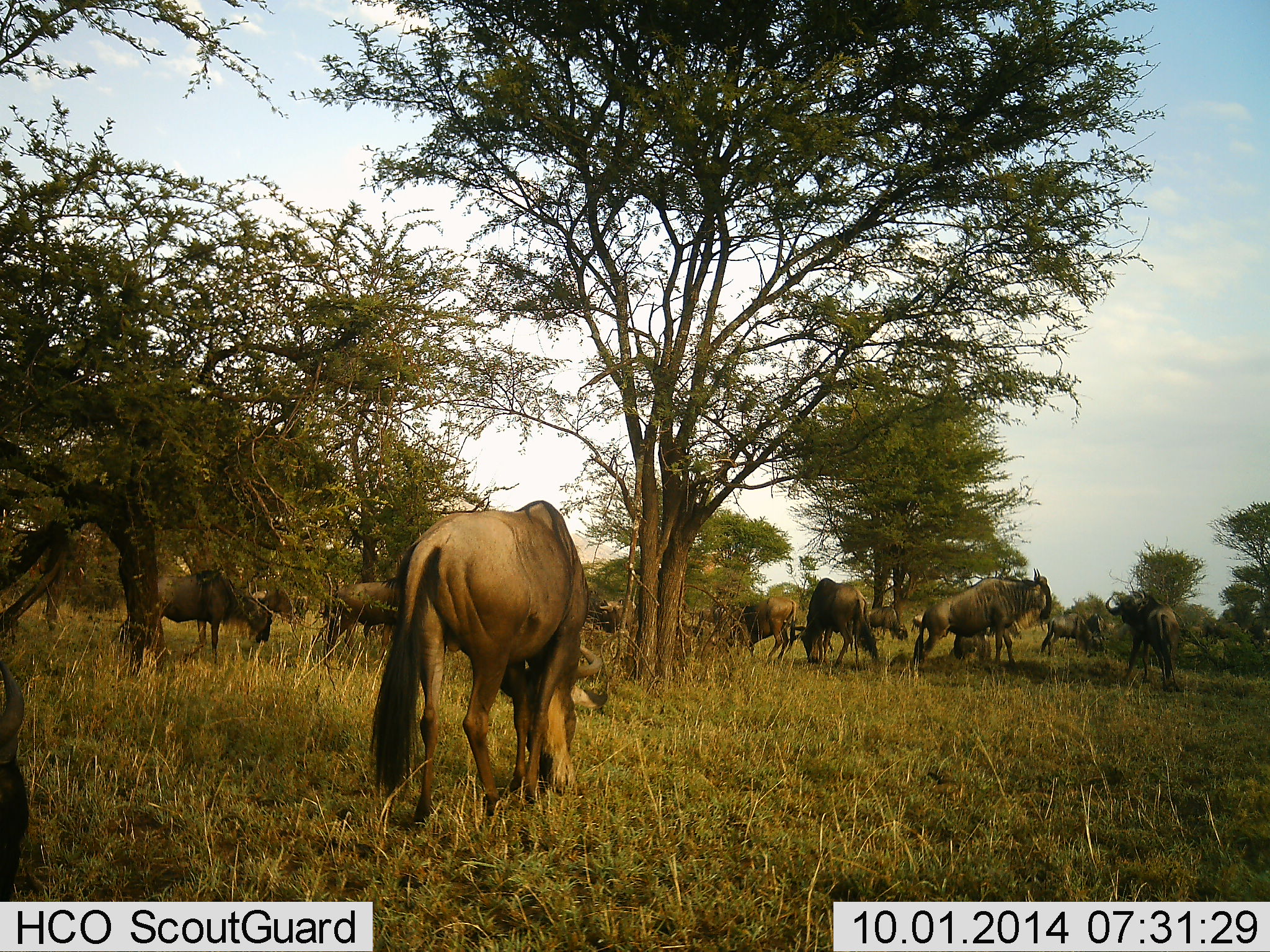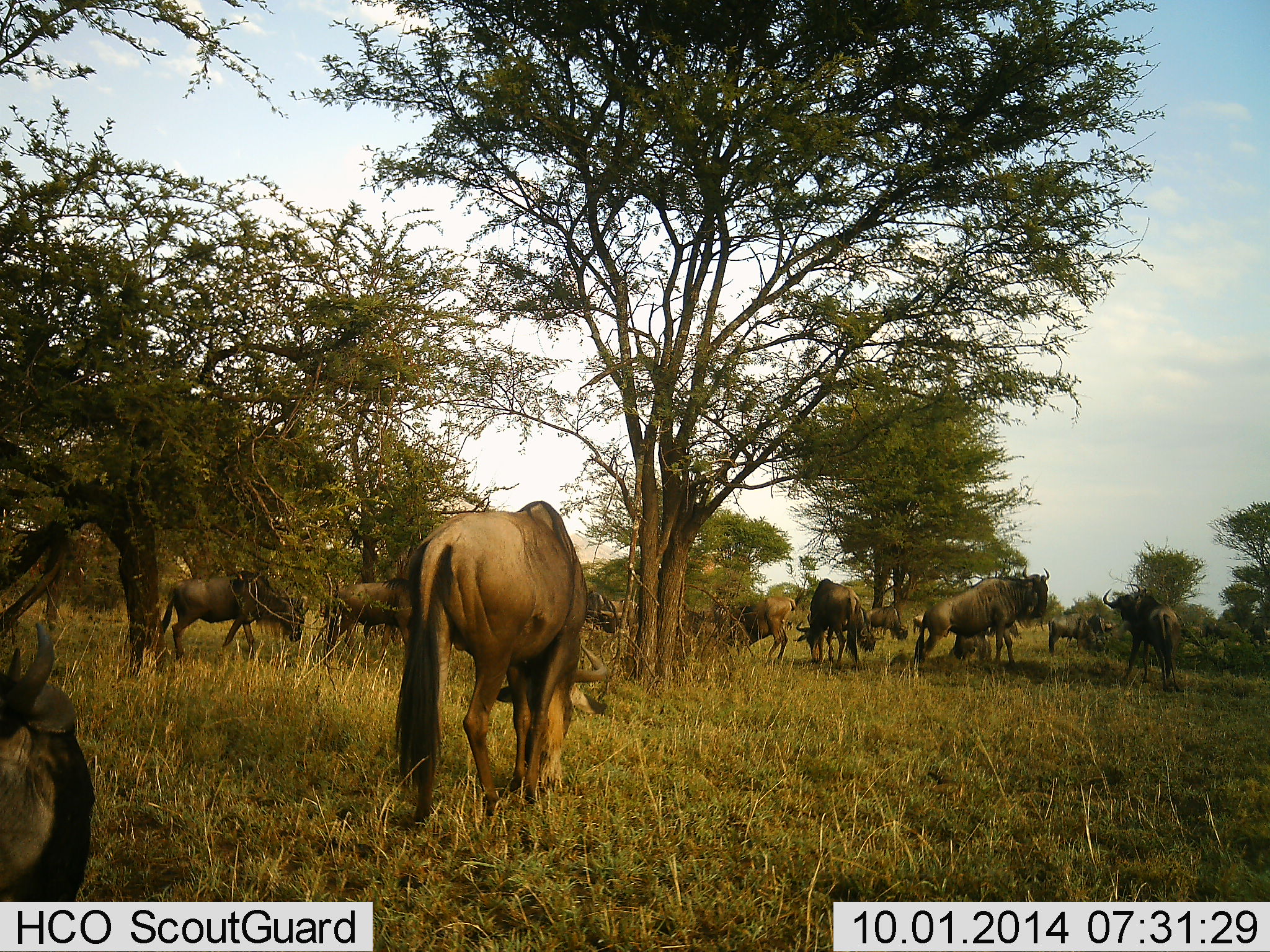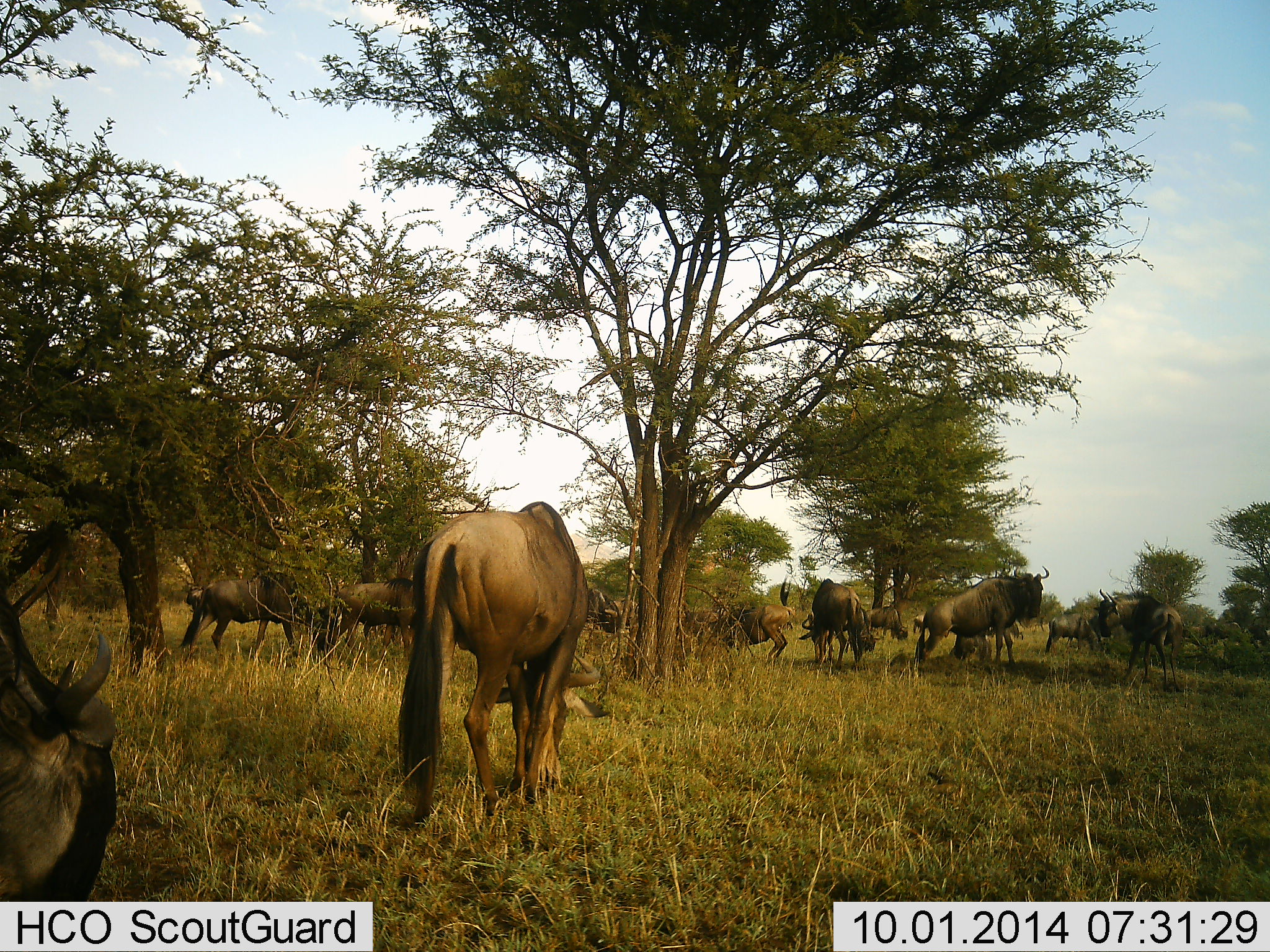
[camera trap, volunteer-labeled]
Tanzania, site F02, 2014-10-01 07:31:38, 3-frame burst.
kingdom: Animalia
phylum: Chordata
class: Mammalia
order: Artiodactyla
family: Bovidae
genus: Connochaetes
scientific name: Connochaetes taurinus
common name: blue wildebeest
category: wildebeest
Wildebeest (blue wildebeest) (Connochaetes taurinus), count 11-50. Behavior (volunteer vote fractions): standing 40%, resting 0%, moving 40%, interacting 10%. Young present (vote fraction): 0%. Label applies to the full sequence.